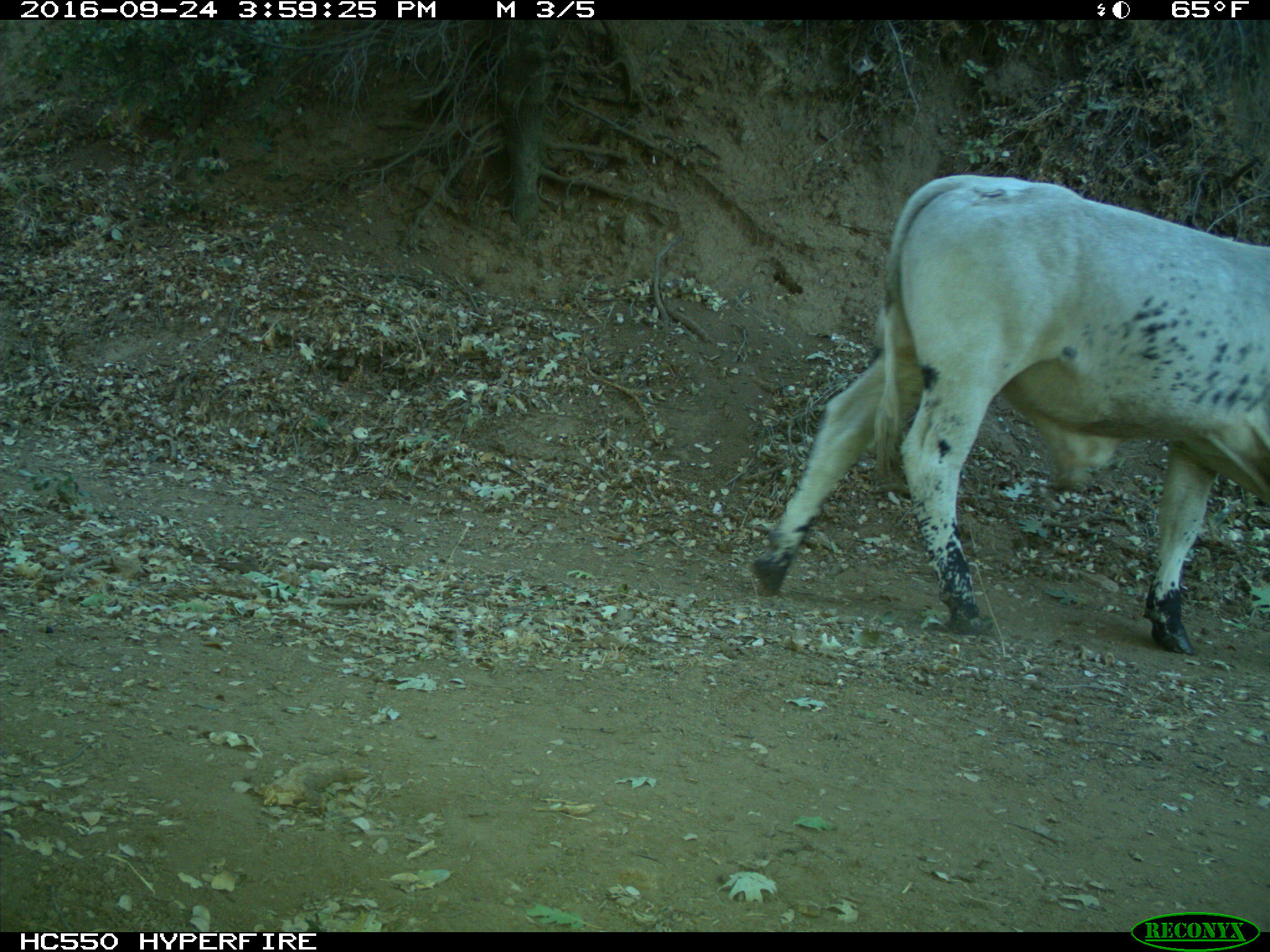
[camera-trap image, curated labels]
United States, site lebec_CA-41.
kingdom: Animalia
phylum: Chordata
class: Mammalia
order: Artiodactyla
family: Bovidae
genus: Bos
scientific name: Bos taurus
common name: domestic cow